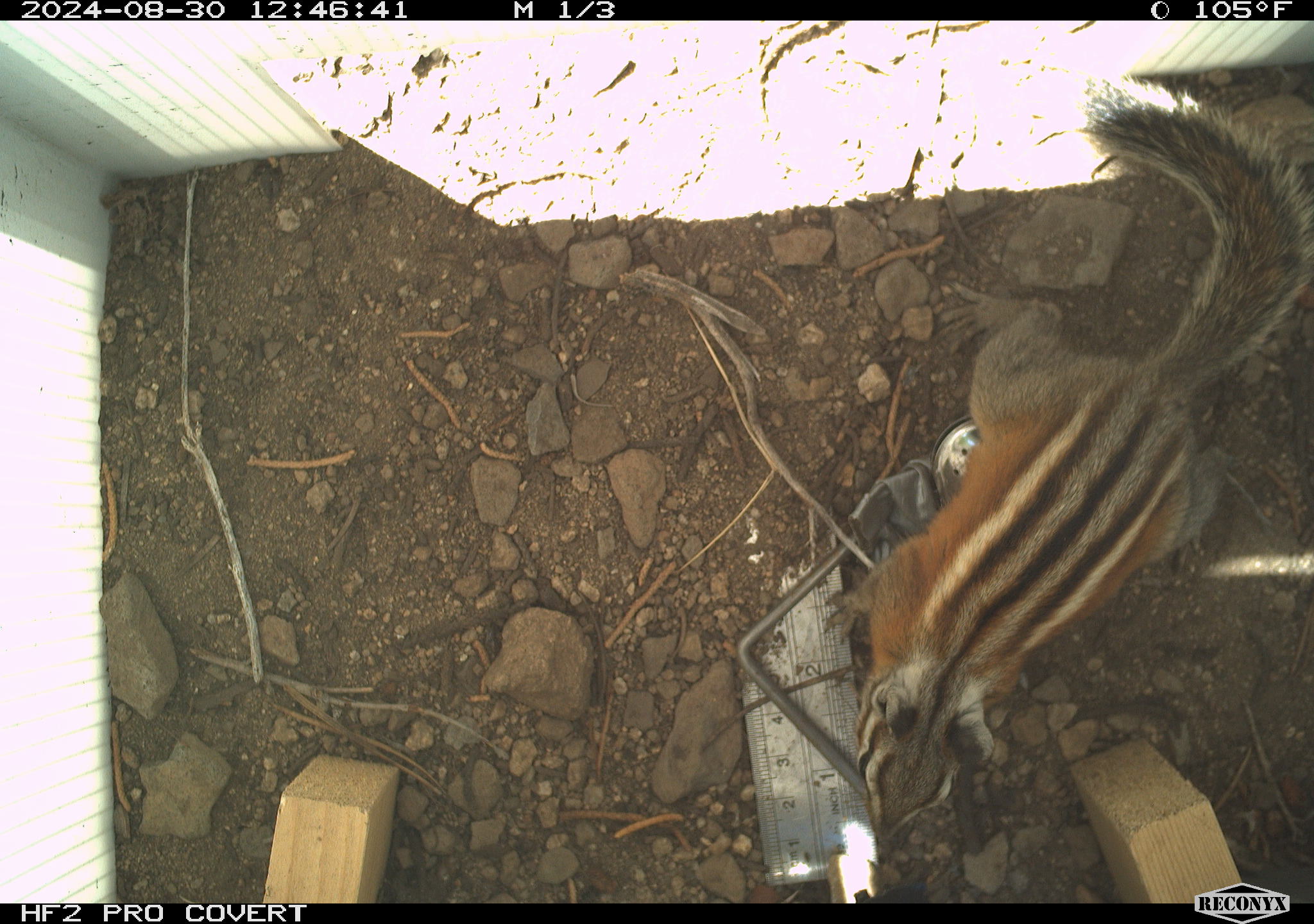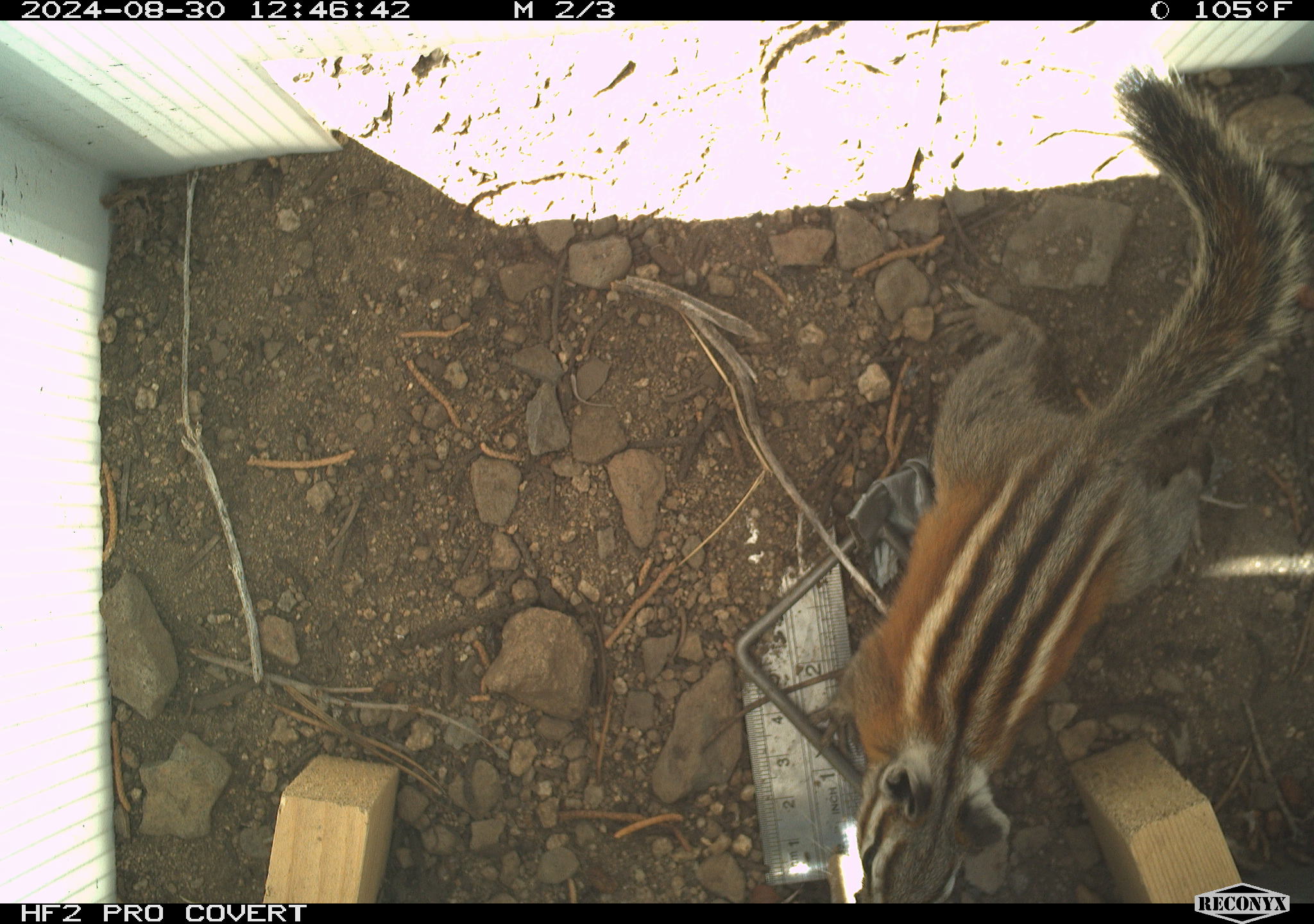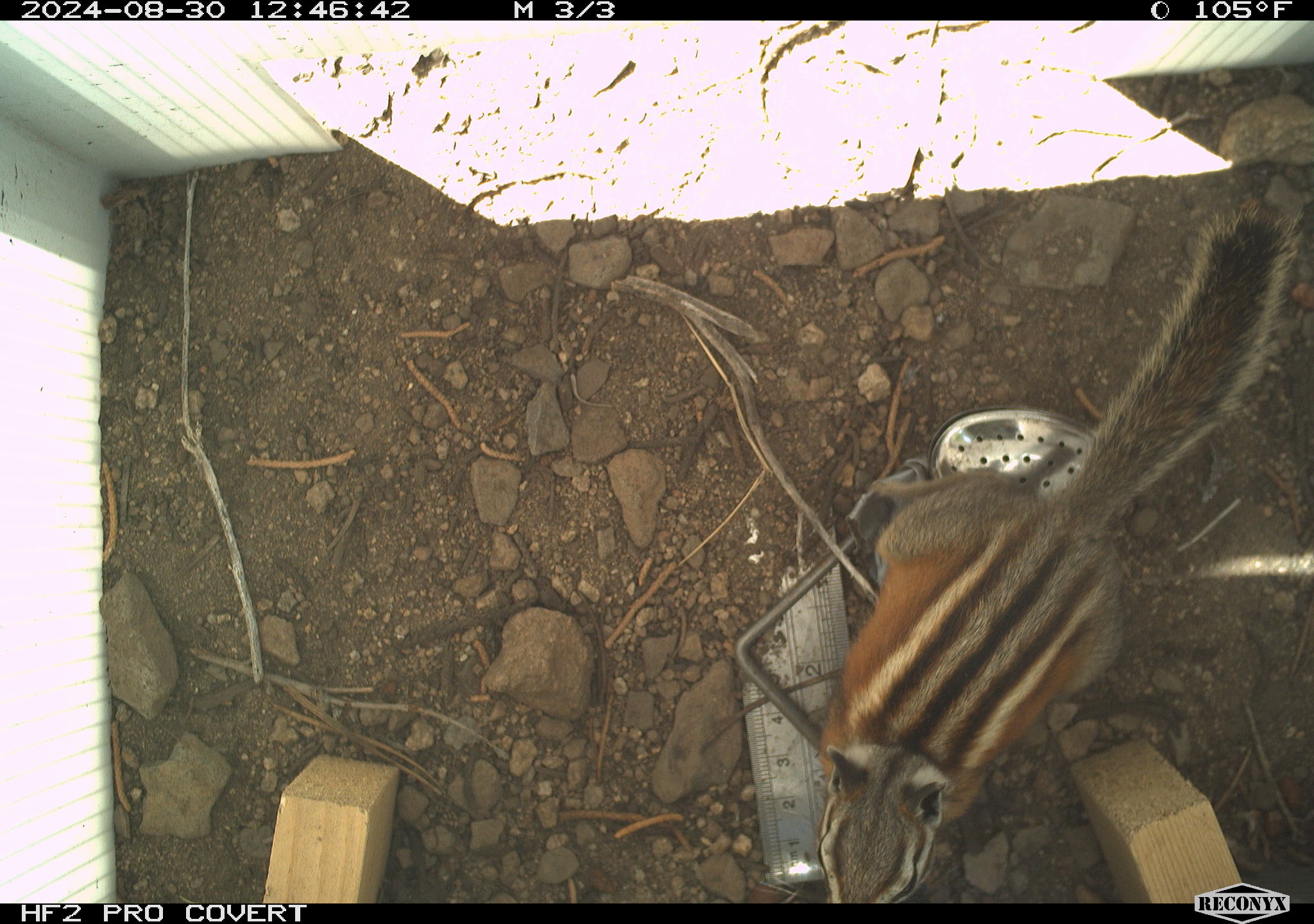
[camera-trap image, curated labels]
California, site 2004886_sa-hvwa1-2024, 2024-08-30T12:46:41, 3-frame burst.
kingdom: Animalia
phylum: Chordata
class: Mammalia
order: Rodentia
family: Sciuridae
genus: Neotamias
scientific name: Neotamias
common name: western chipmunks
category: neotamias species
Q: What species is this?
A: Neotamias species (western chipmunks) (Neotamias).